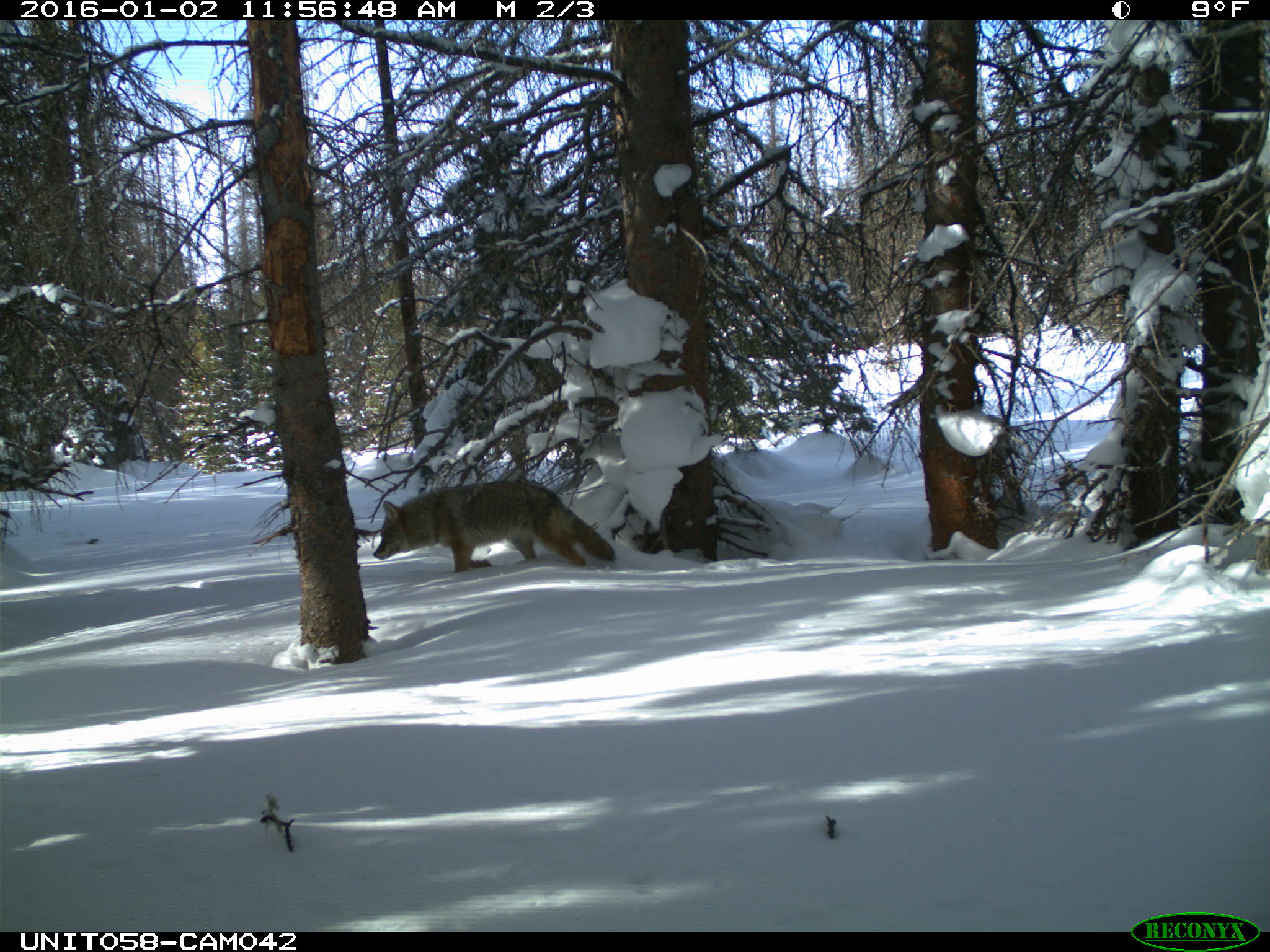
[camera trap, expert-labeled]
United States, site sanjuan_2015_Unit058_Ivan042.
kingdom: Animalia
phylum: Chordata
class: Mammalia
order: Carnivora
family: Canidae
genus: Canis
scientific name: Canis latrans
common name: coyote